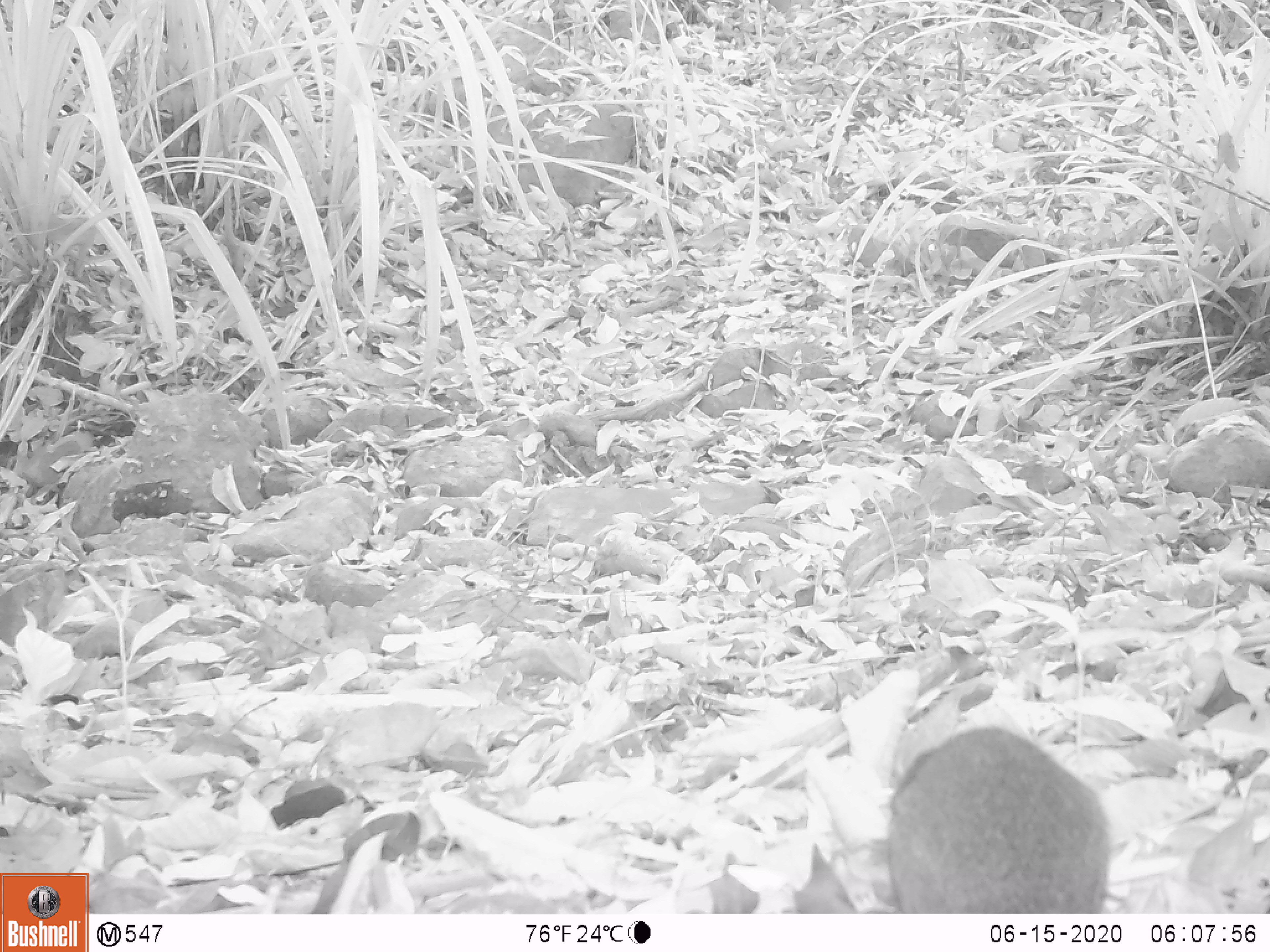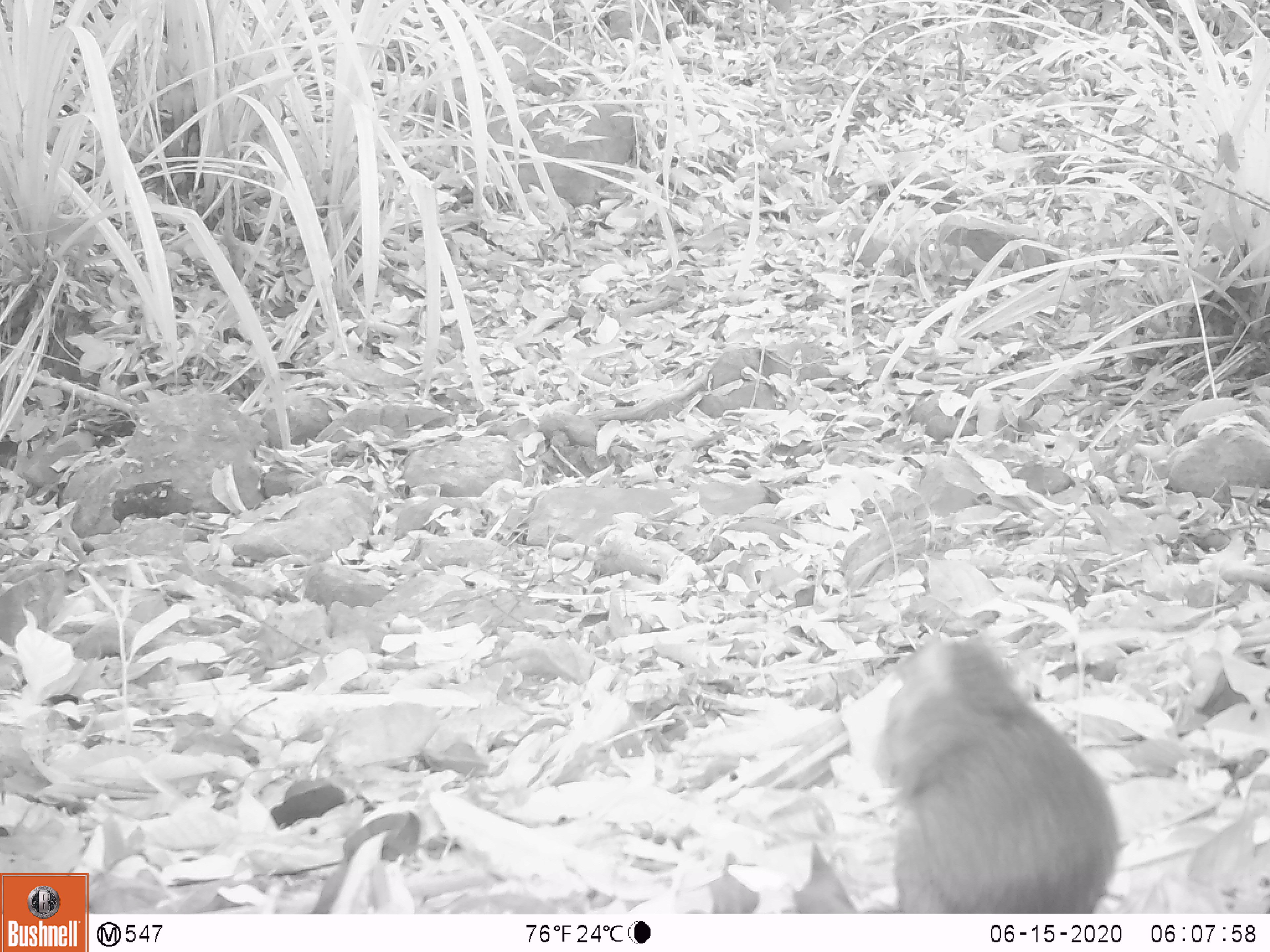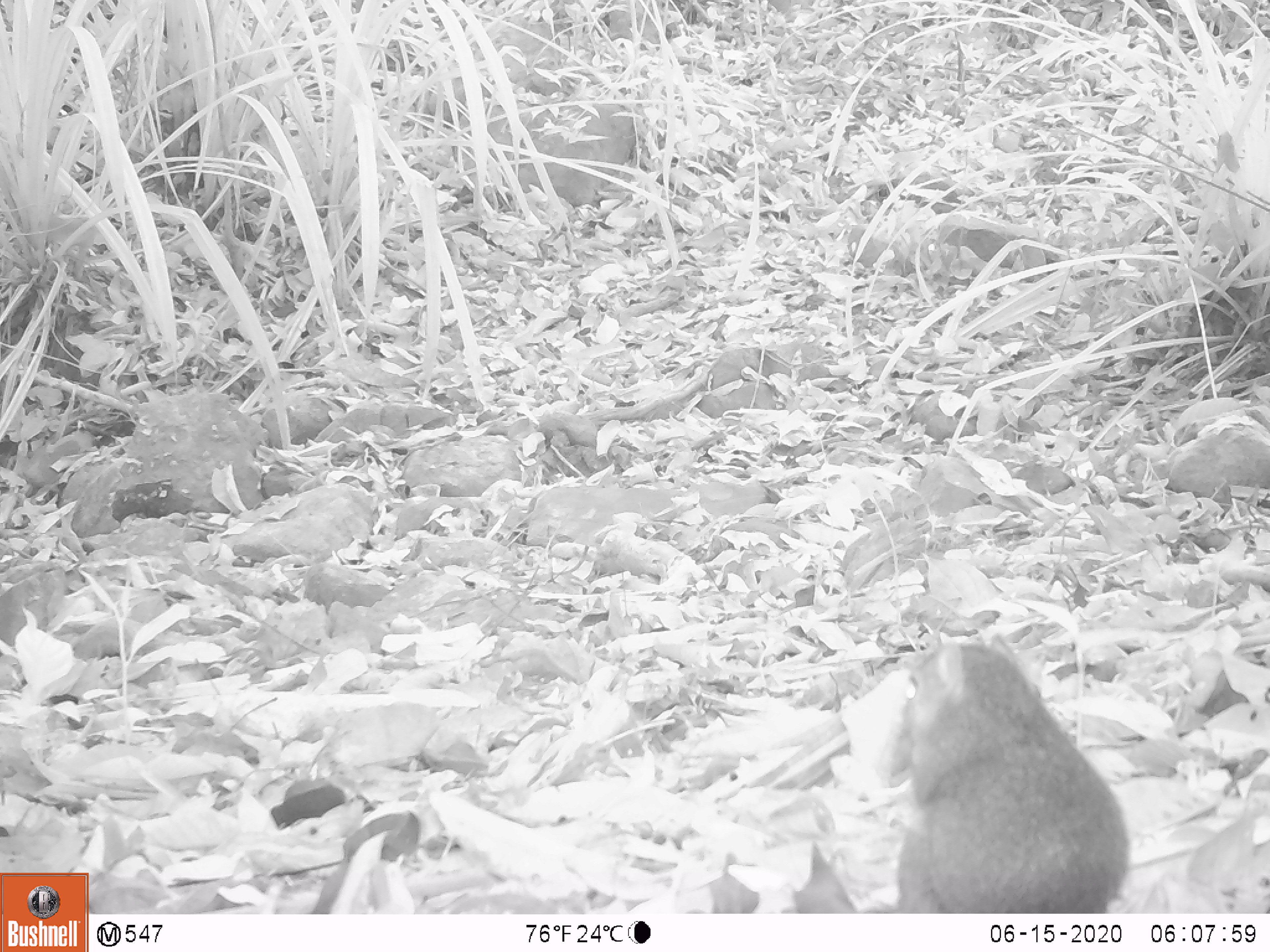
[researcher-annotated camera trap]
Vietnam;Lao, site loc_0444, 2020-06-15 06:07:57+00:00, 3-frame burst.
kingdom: Animalia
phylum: Chordata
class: Mammalia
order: Rodentia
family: Sciuridae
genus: Dremomys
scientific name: Dremomys rufigenis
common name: red-cheeked squirrel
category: red cheeked squirrel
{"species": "red cheeked squirrel (red-cheeked squirrel) (Dremomys rufigenis)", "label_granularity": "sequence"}